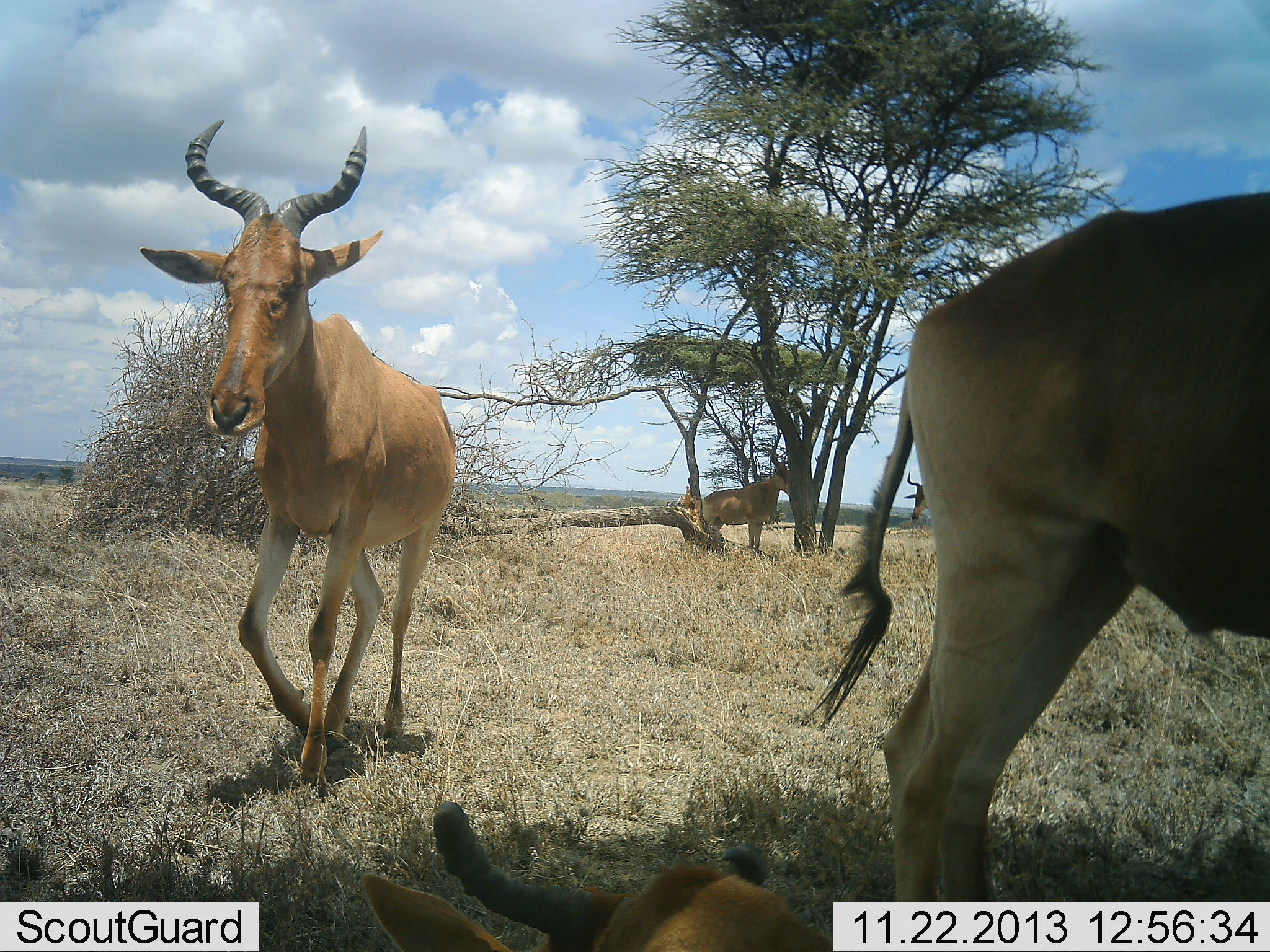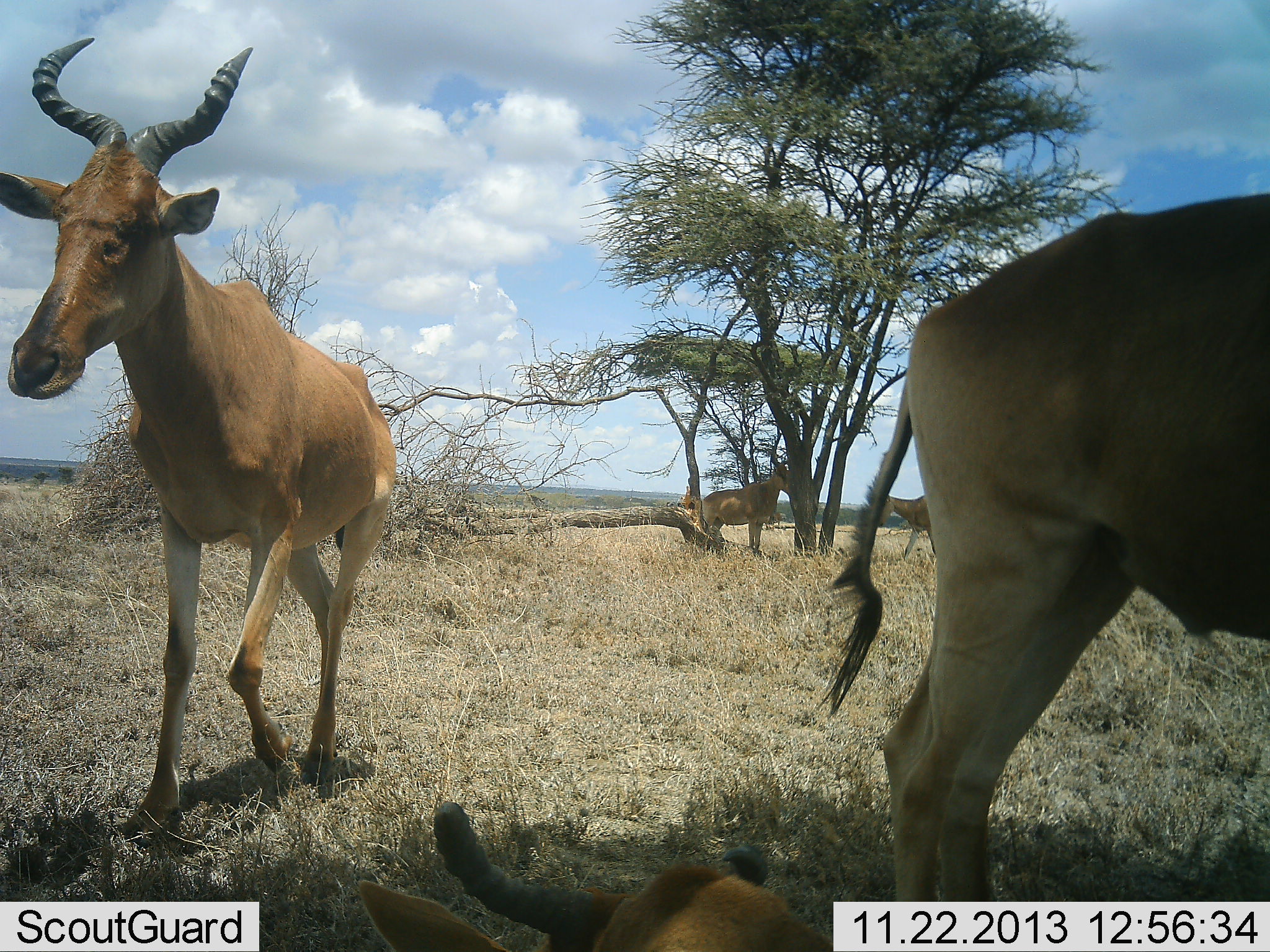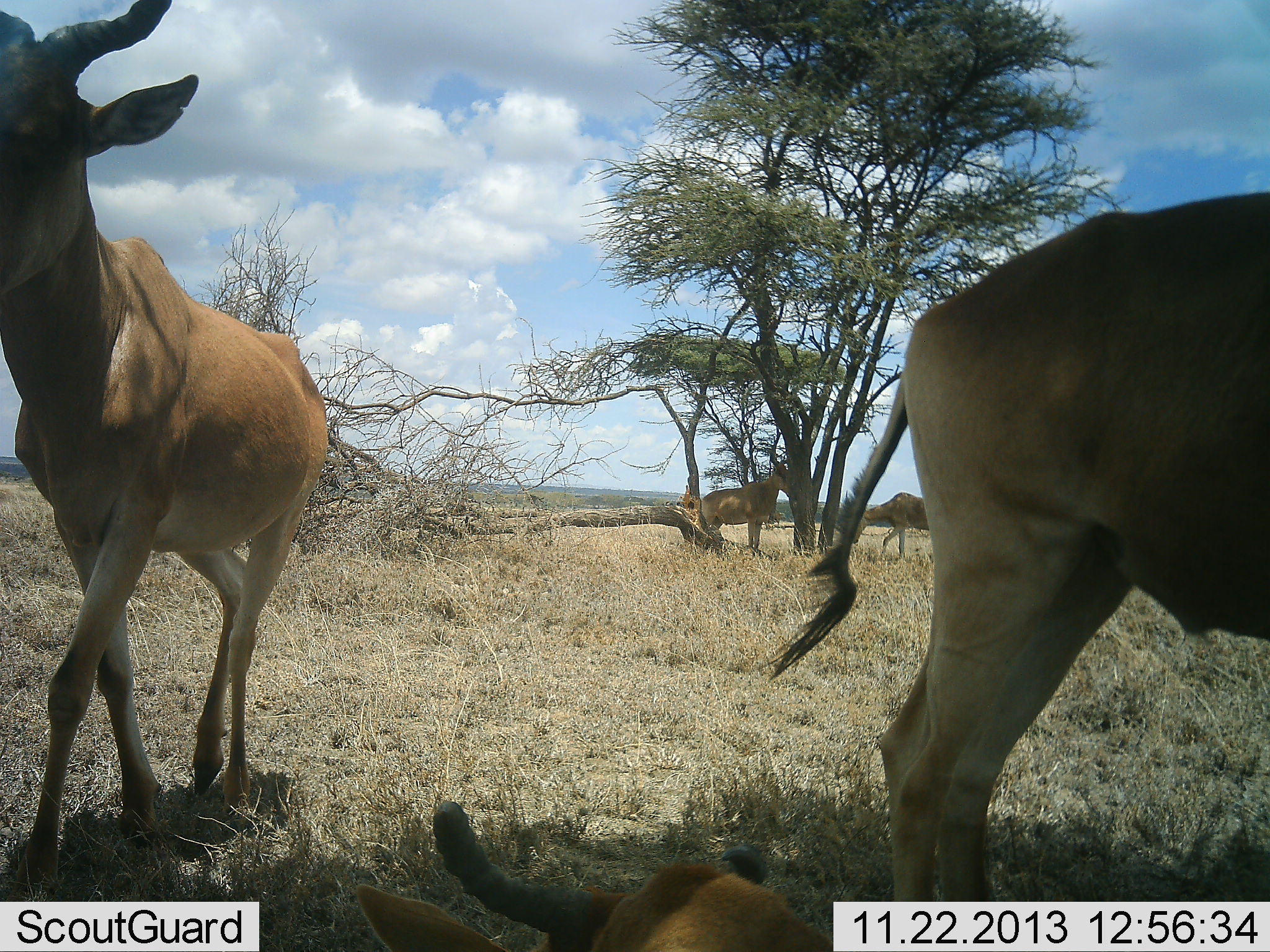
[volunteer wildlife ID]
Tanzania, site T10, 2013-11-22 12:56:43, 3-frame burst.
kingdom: Animalia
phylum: Chordata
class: Mammalia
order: Artiodactyla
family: Bovidae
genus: Alcelaphus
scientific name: Alcelaphus buselaphus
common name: hartebeest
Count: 4.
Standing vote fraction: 79%.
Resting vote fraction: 38%.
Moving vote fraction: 79%.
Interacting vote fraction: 0%.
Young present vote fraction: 0%.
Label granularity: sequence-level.